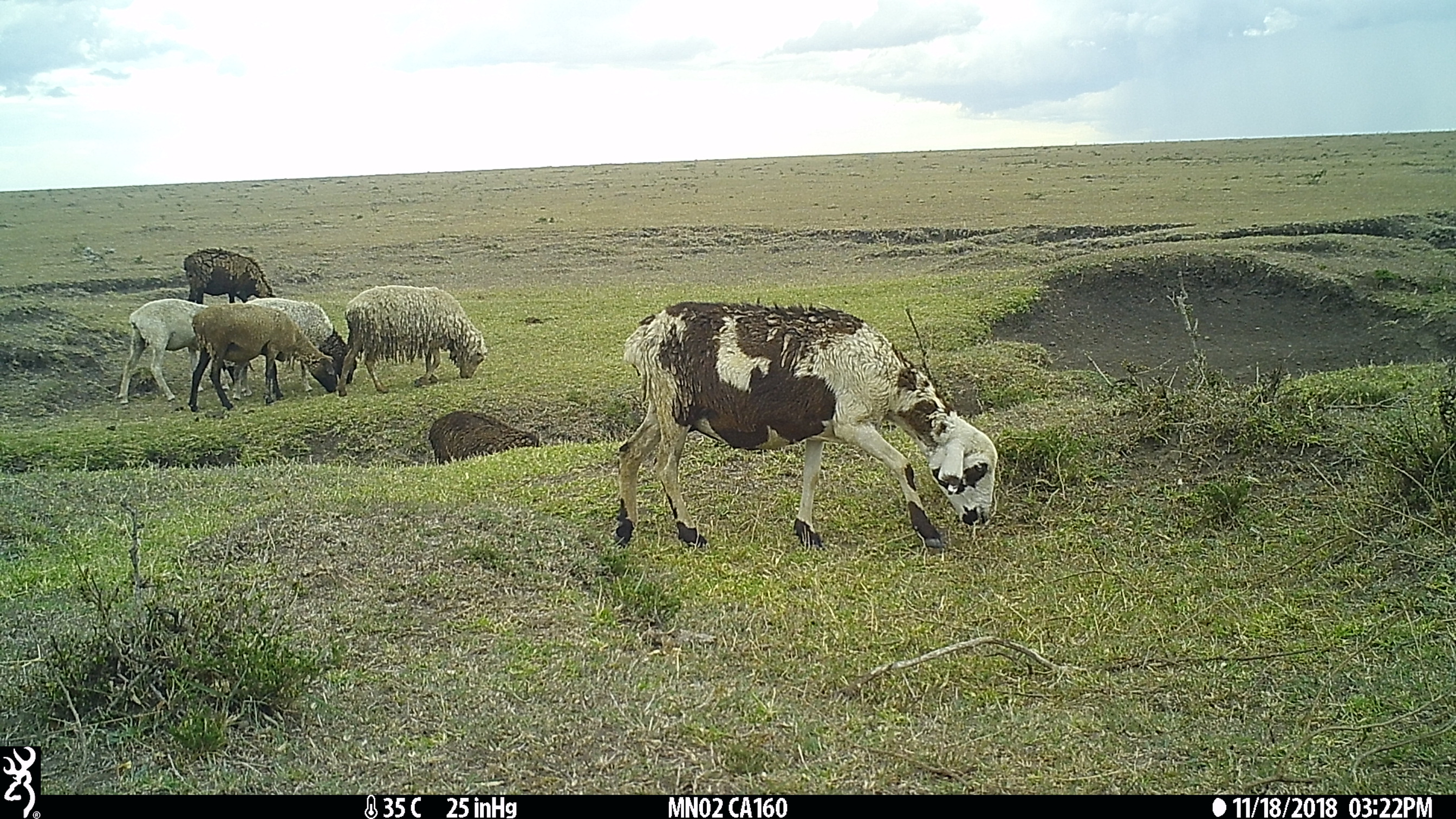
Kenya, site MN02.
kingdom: Animalia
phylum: Chordata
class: Mammalia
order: Artiodactyla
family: Bovidae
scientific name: Bovidae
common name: sheep or goat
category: shoat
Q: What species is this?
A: Shoat (sheep or goat) (Bovidae).